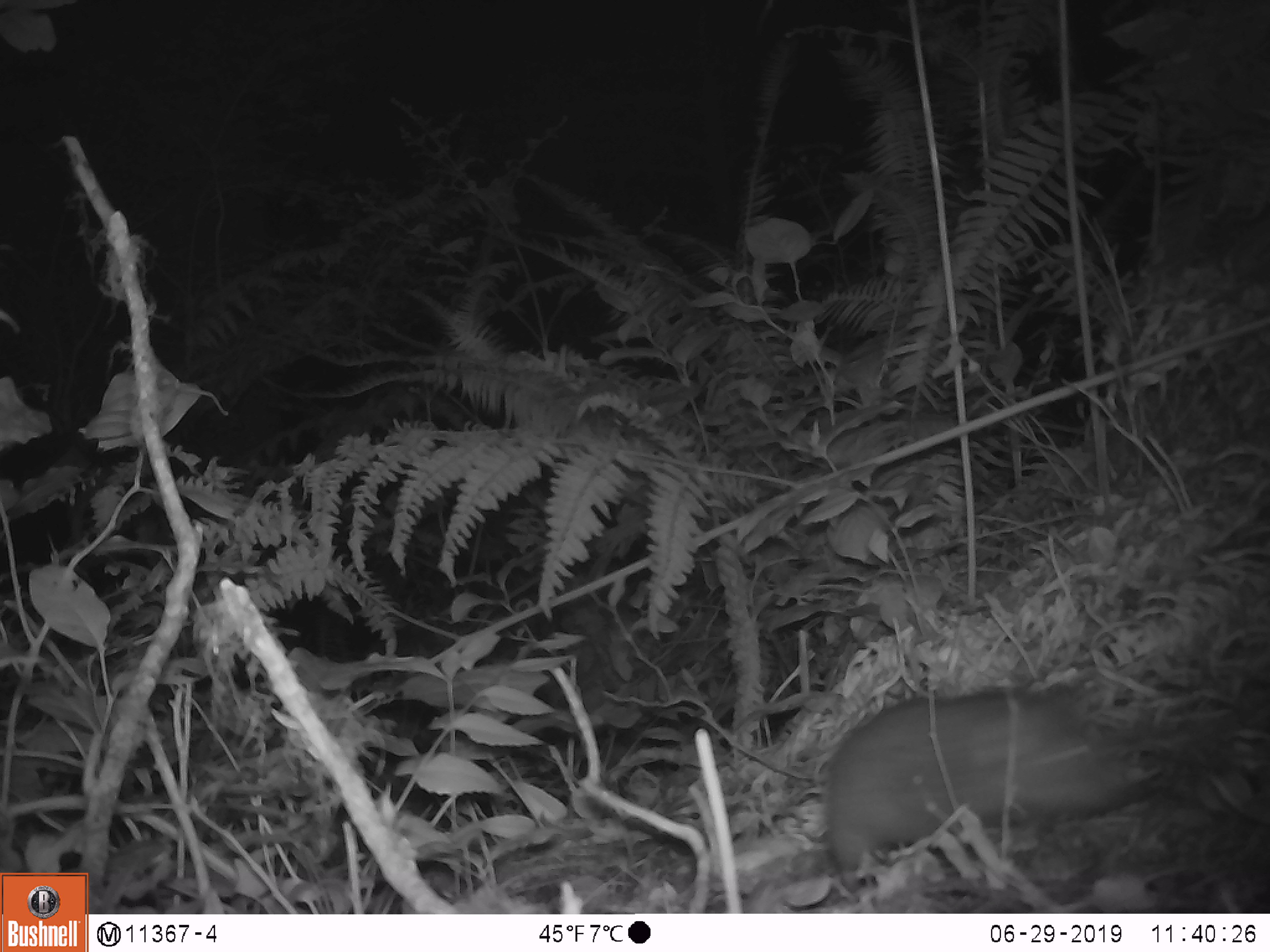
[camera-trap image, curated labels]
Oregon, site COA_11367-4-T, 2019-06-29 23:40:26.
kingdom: Animalia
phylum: Chordata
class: Mammalia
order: Rodentia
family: Aplodontiidae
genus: Aplodontia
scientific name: Aplodontia rufa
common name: mountain beaver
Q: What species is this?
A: Mountain beaver (Aplodontia rufa).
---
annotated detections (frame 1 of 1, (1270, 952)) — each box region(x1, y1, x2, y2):
mountain beaver: region(819, 687, 1164, 884)